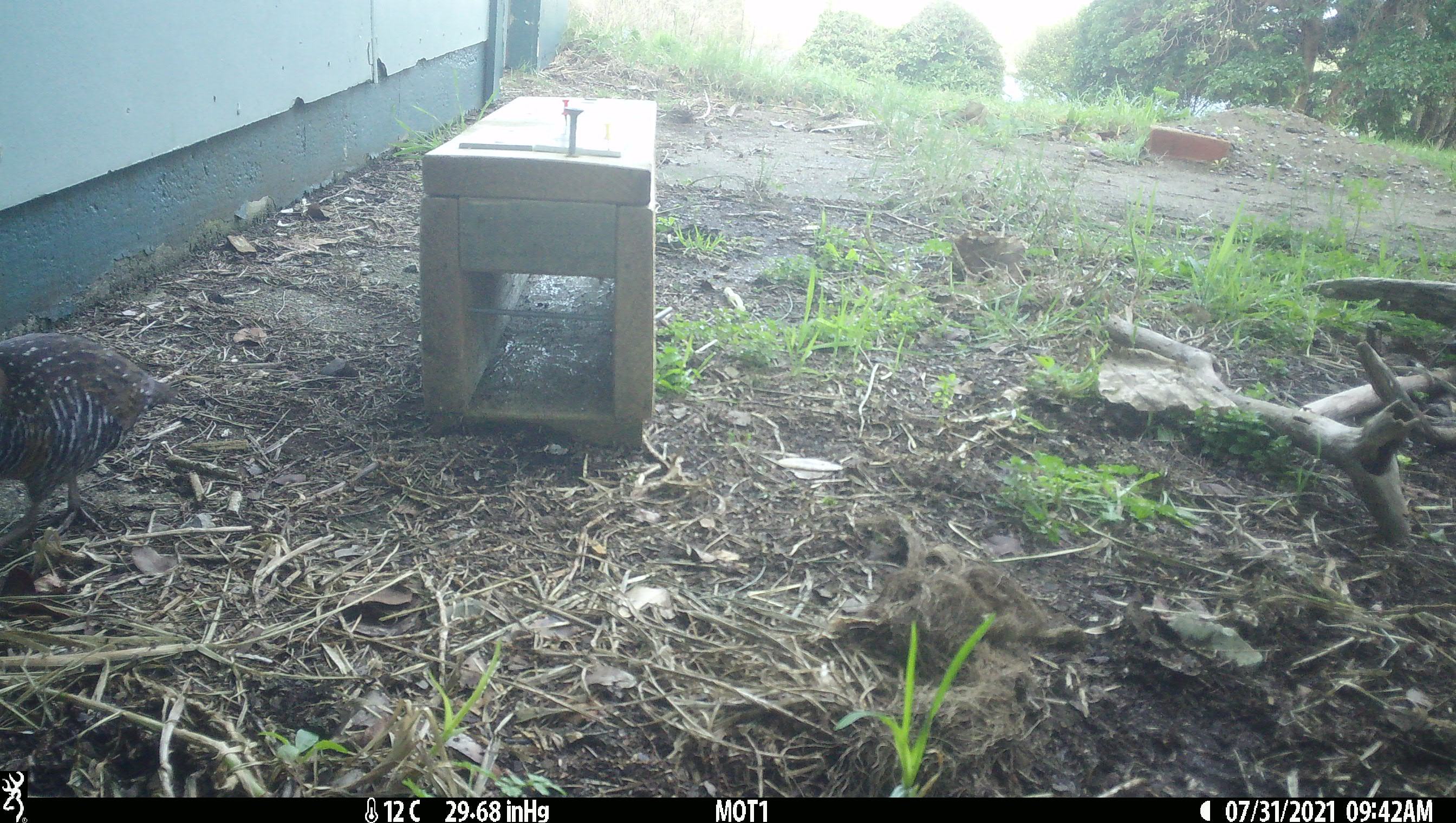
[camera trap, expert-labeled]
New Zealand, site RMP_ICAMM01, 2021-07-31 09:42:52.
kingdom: Animalia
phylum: Chordata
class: Aves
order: Gruiformes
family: Rallidae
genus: Gallirallus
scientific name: Gallirallus philippensis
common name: buff-banded rail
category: banded rail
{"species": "banded rail (buff-banded rail) (Gallirallus philippensis)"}